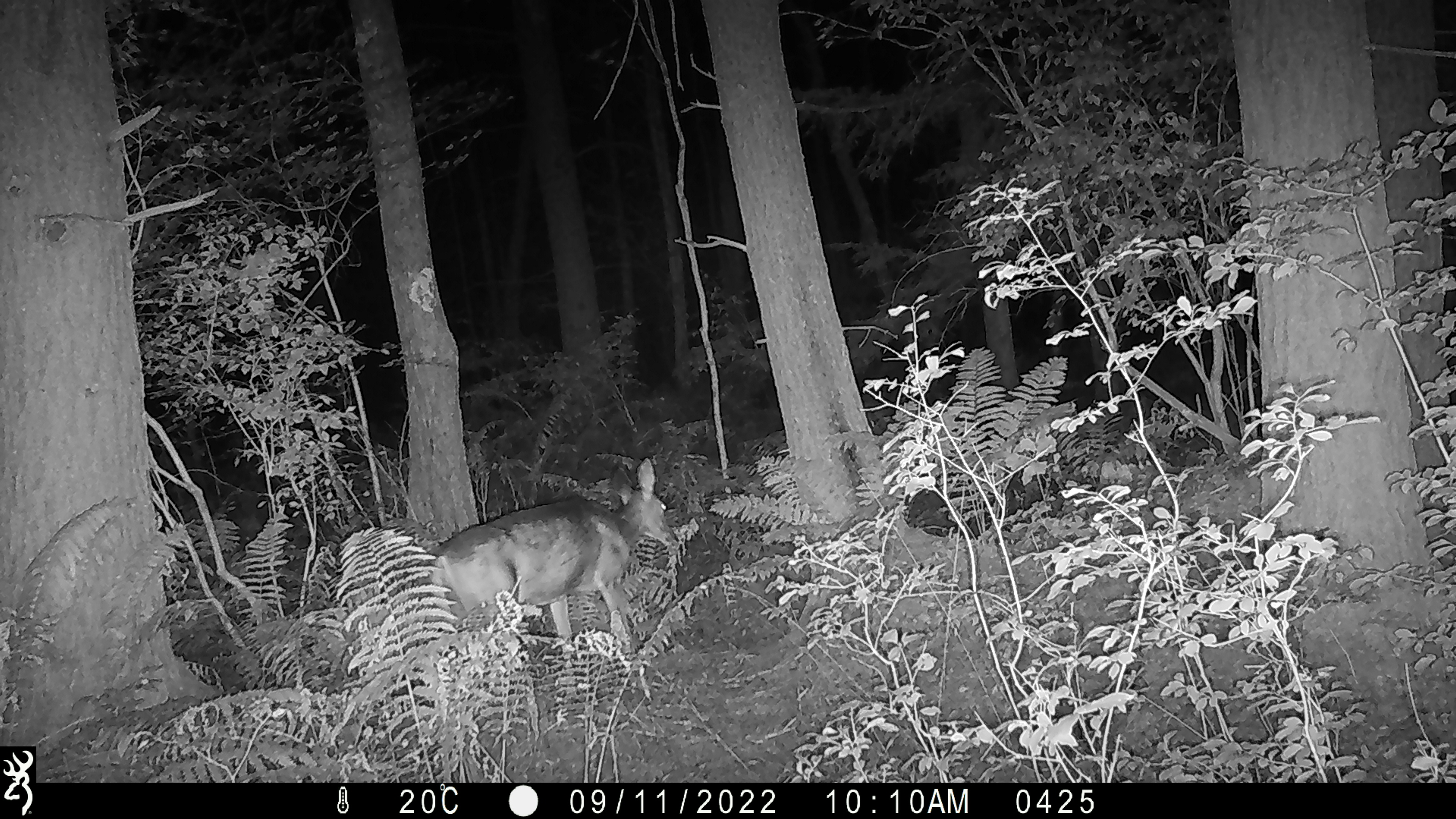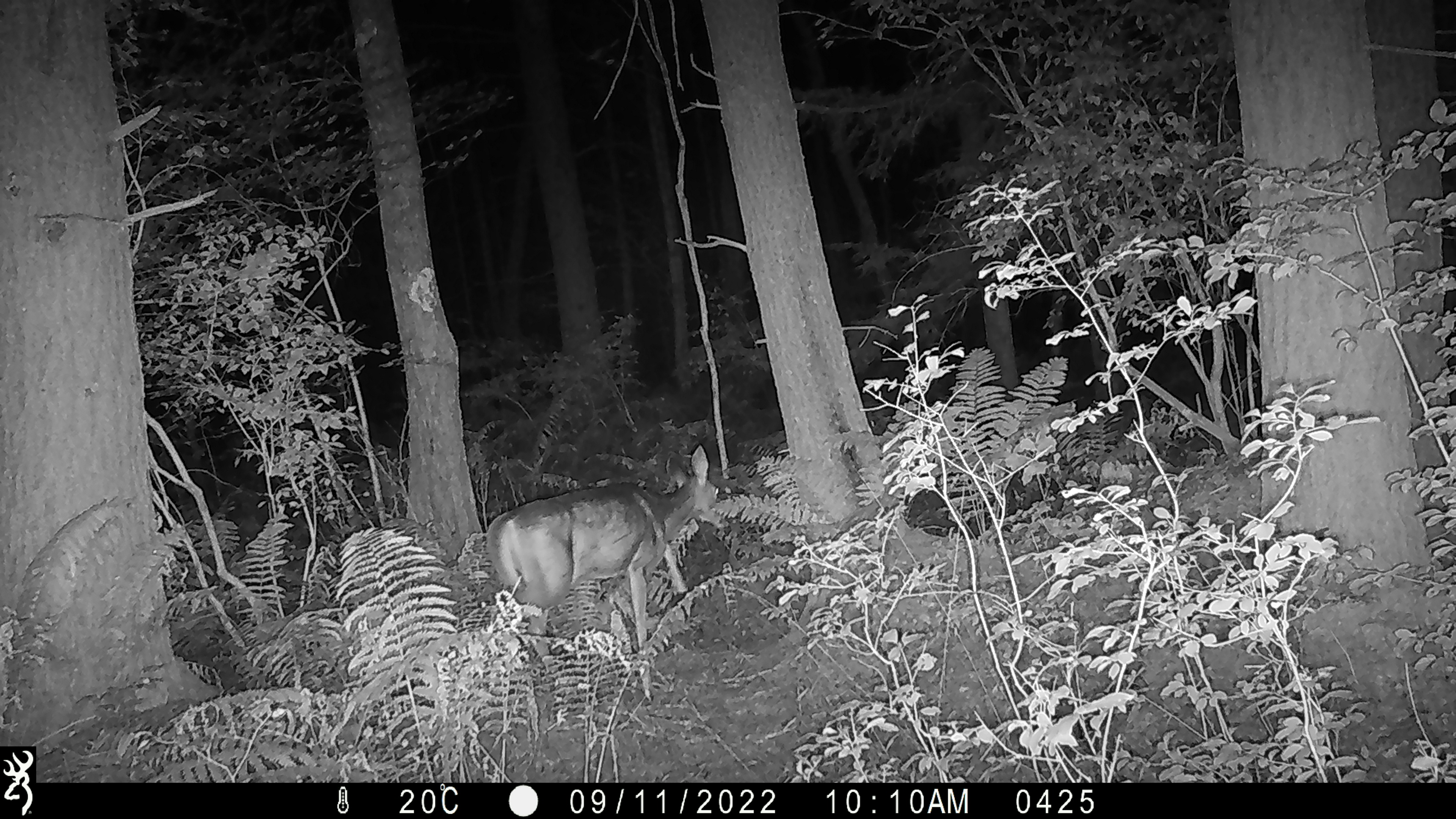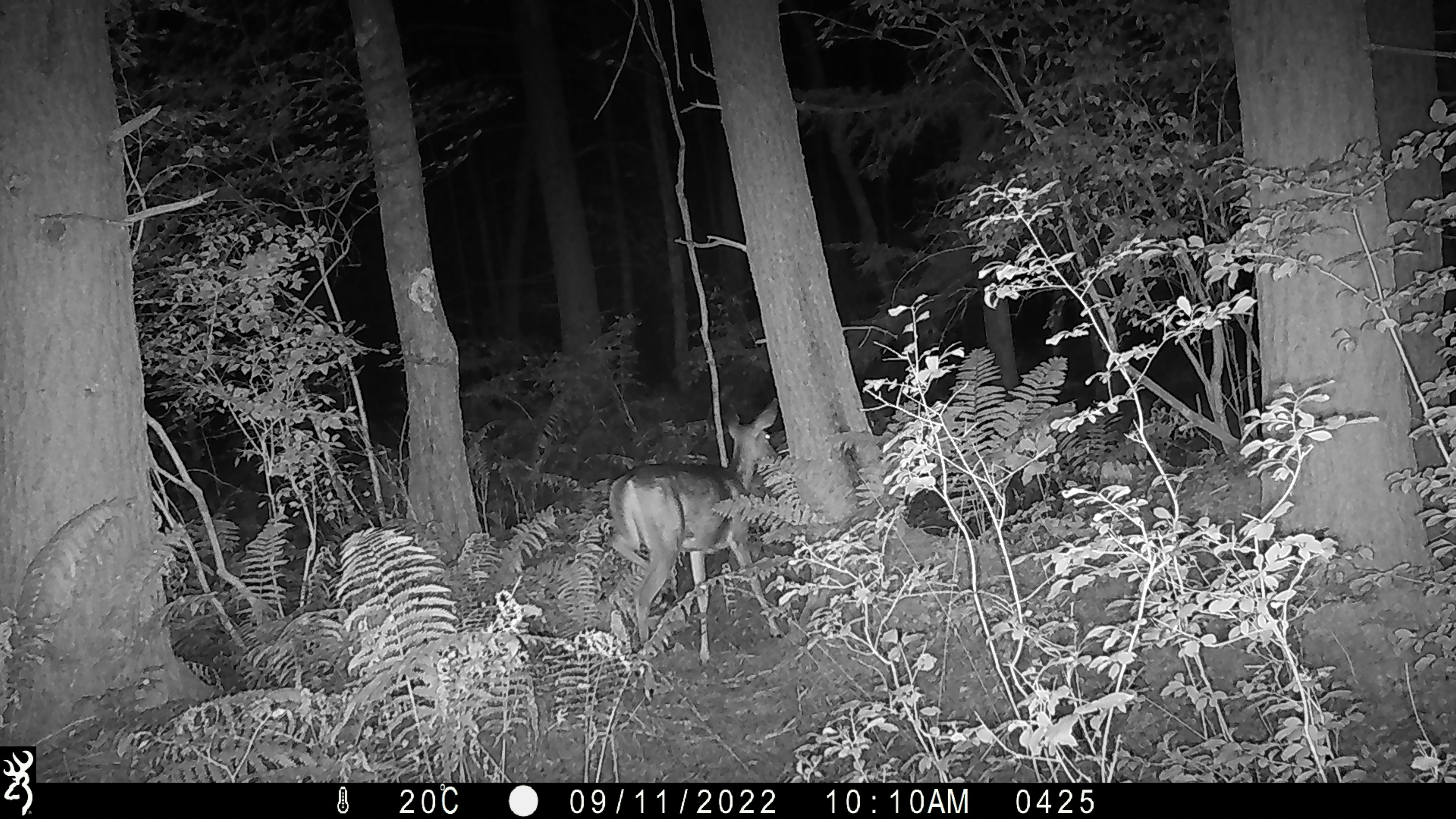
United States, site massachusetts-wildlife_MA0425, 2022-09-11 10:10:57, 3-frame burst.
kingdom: Animalia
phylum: Chordata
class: Mammalia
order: Artiodactyla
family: Cervidae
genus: Odocoileus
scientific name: Odocoileus virginianus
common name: white-tailed deer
White-tailed deer (Odocoileus virginianus).